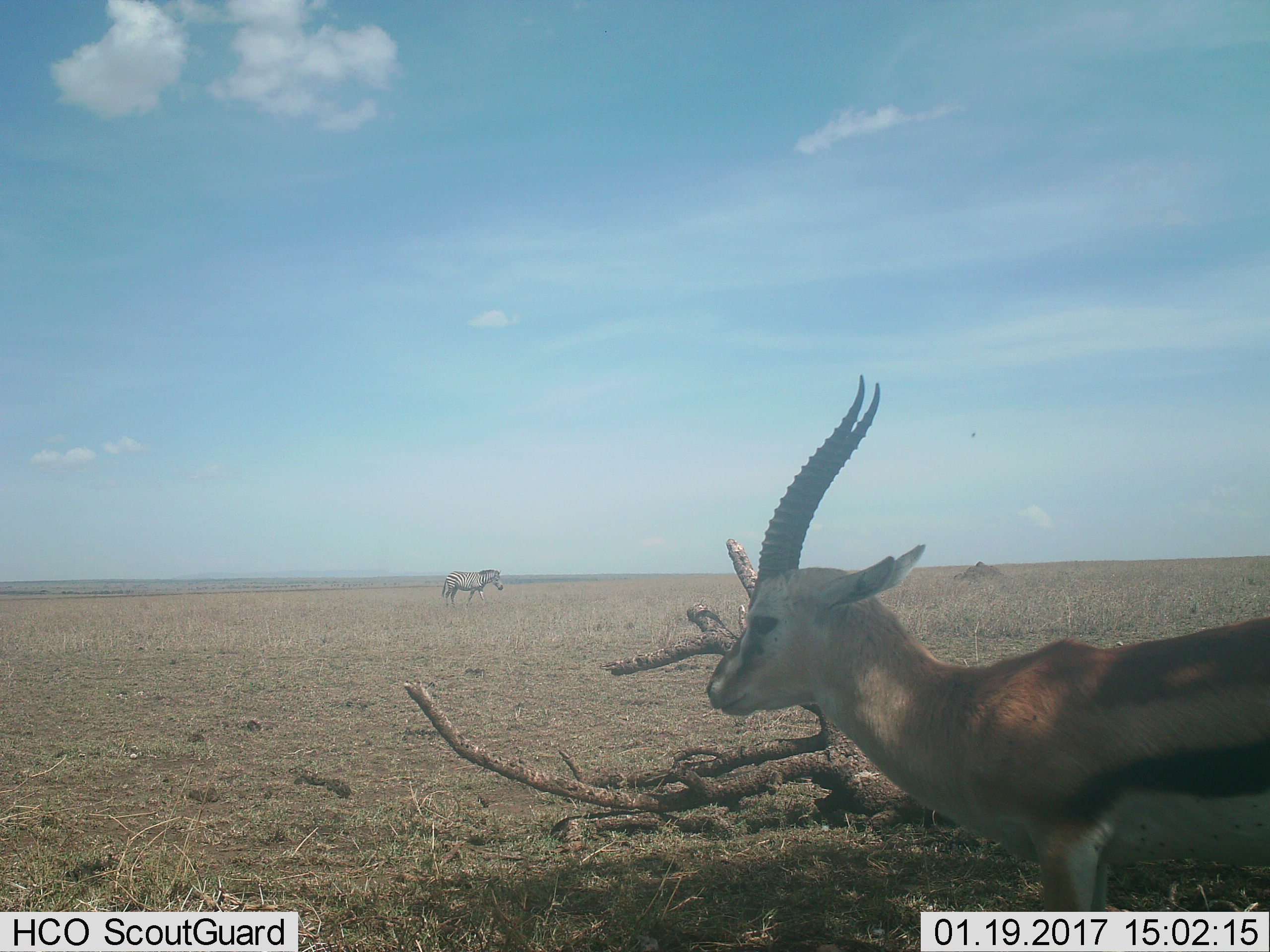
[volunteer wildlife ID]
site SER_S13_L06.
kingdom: Animalia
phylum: Chordata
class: Mammalia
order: Artiodactyla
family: Bovidae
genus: Eudorcas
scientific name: Eudorcas thomsonii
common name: thomson's gazelle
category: gazellethomsons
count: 1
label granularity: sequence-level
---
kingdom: Animalia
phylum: Chordata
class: Mammalia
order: Perissodactyla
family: Equidae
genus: Equus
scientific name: Equus quagga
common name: plains zebra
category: zebraplains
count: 1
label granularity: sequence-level